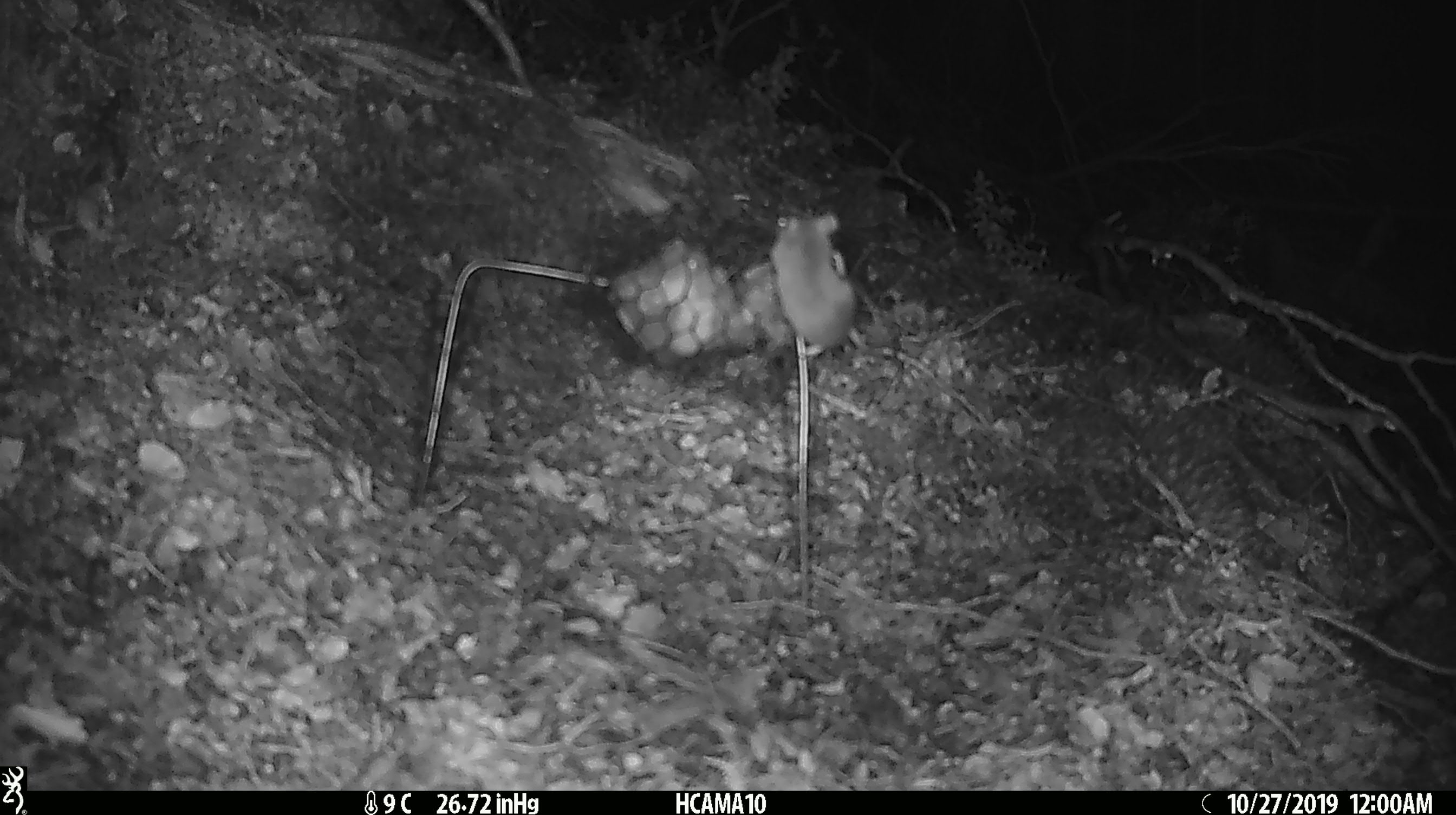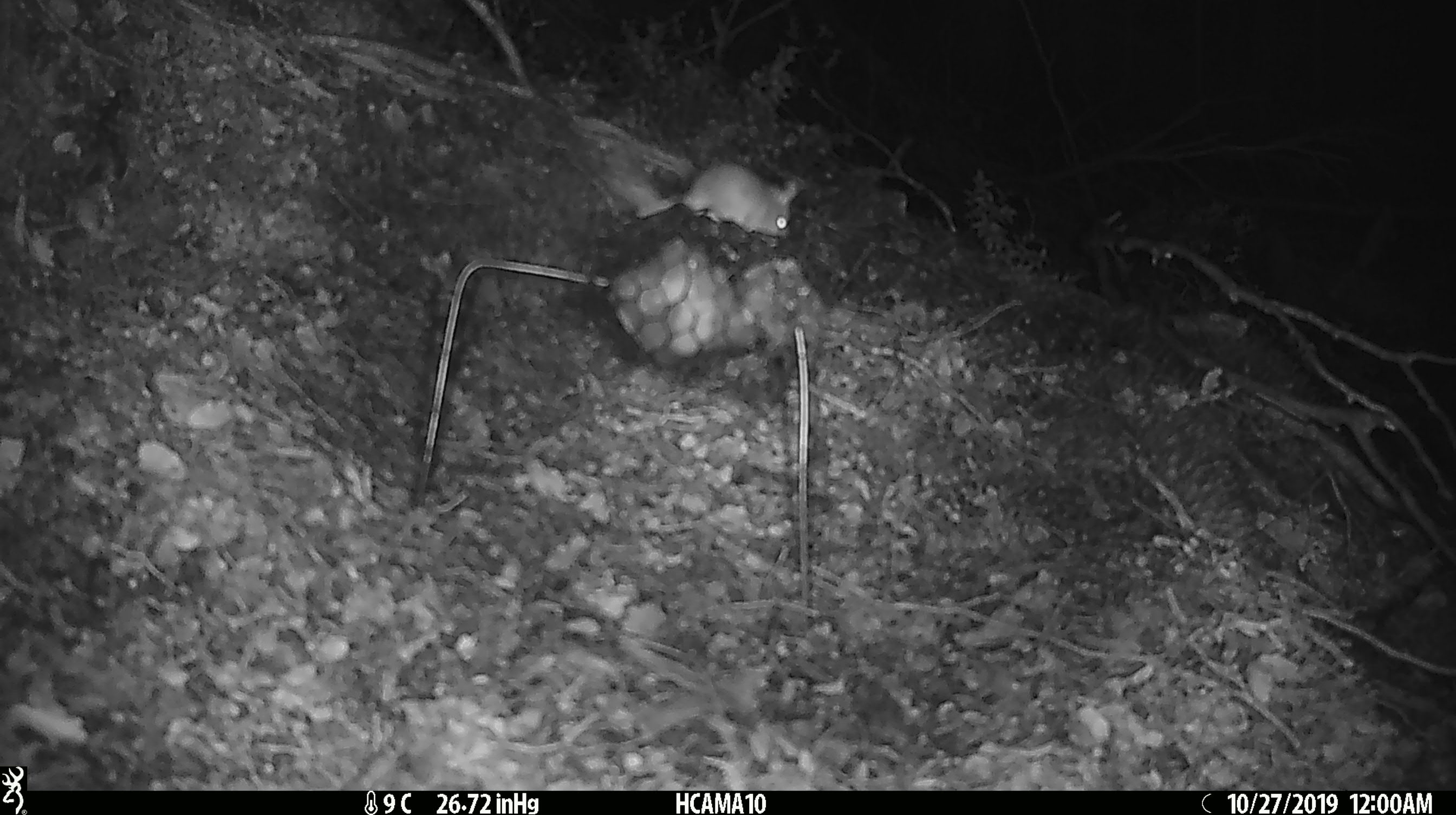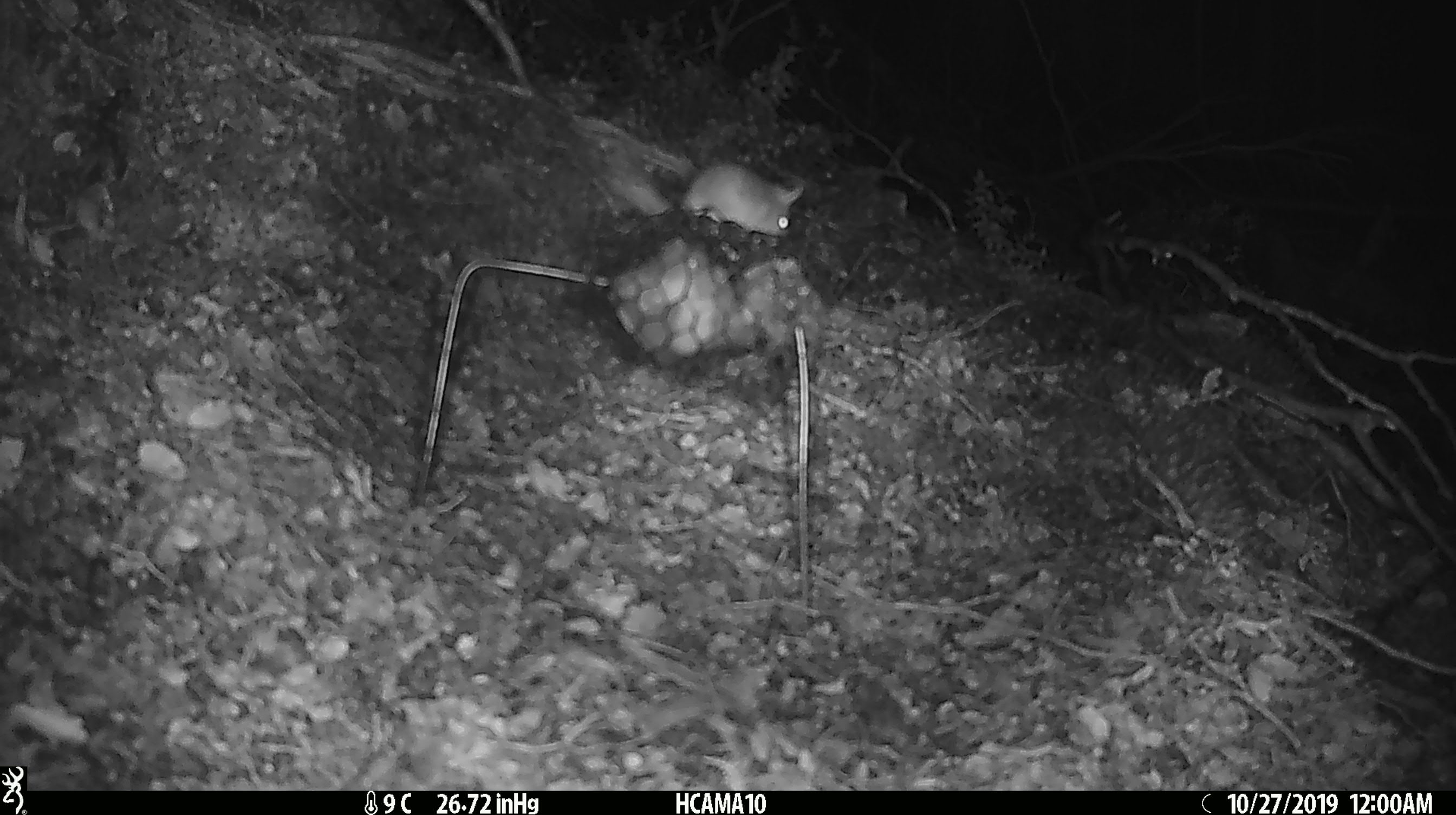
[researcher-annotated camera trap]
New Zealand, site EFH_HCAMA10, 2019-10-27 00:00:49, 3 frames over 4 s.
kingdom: Animalia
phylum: Chordata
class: Mammalia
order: Rodentia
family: Muridae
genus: Mus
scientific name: Mus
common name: mouse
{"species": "mouse (Mus)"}